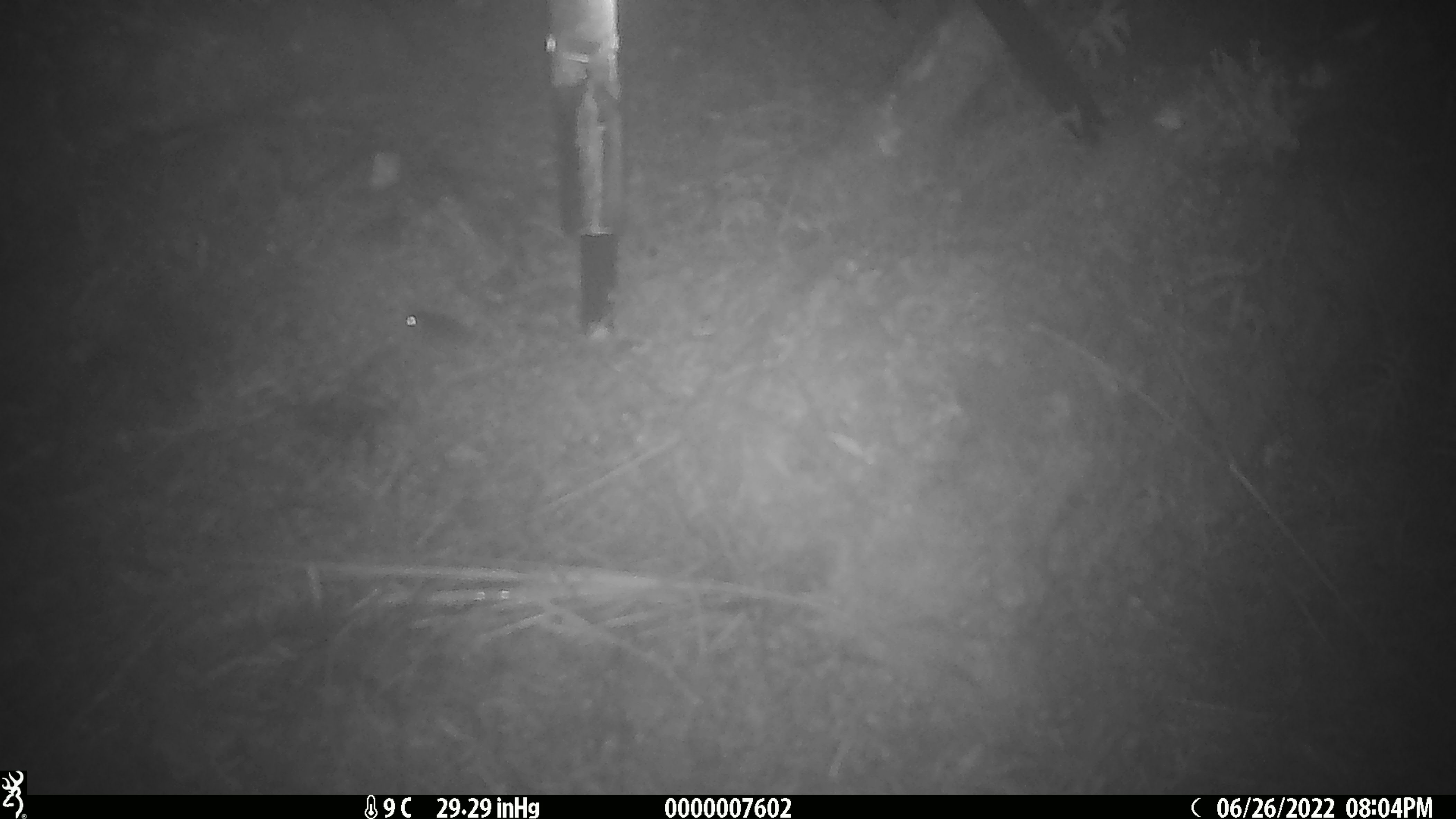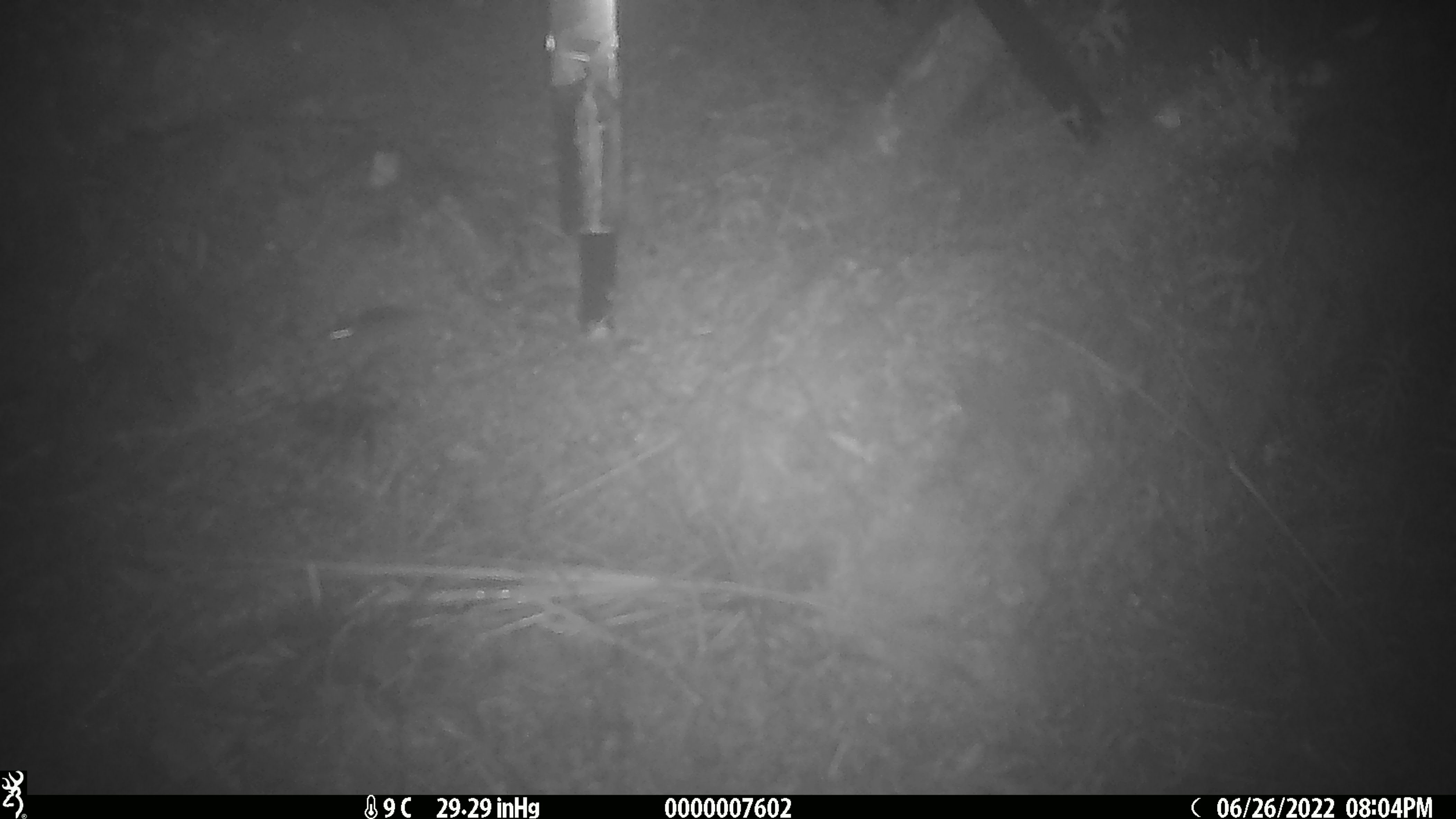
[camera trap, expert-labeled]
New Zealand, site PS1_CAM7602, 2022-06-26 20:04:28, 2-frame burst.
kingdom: Animalia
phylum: Chordata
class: Mammalia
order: Rodentia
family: Muridae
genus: Mus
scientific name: Mus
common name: mouse